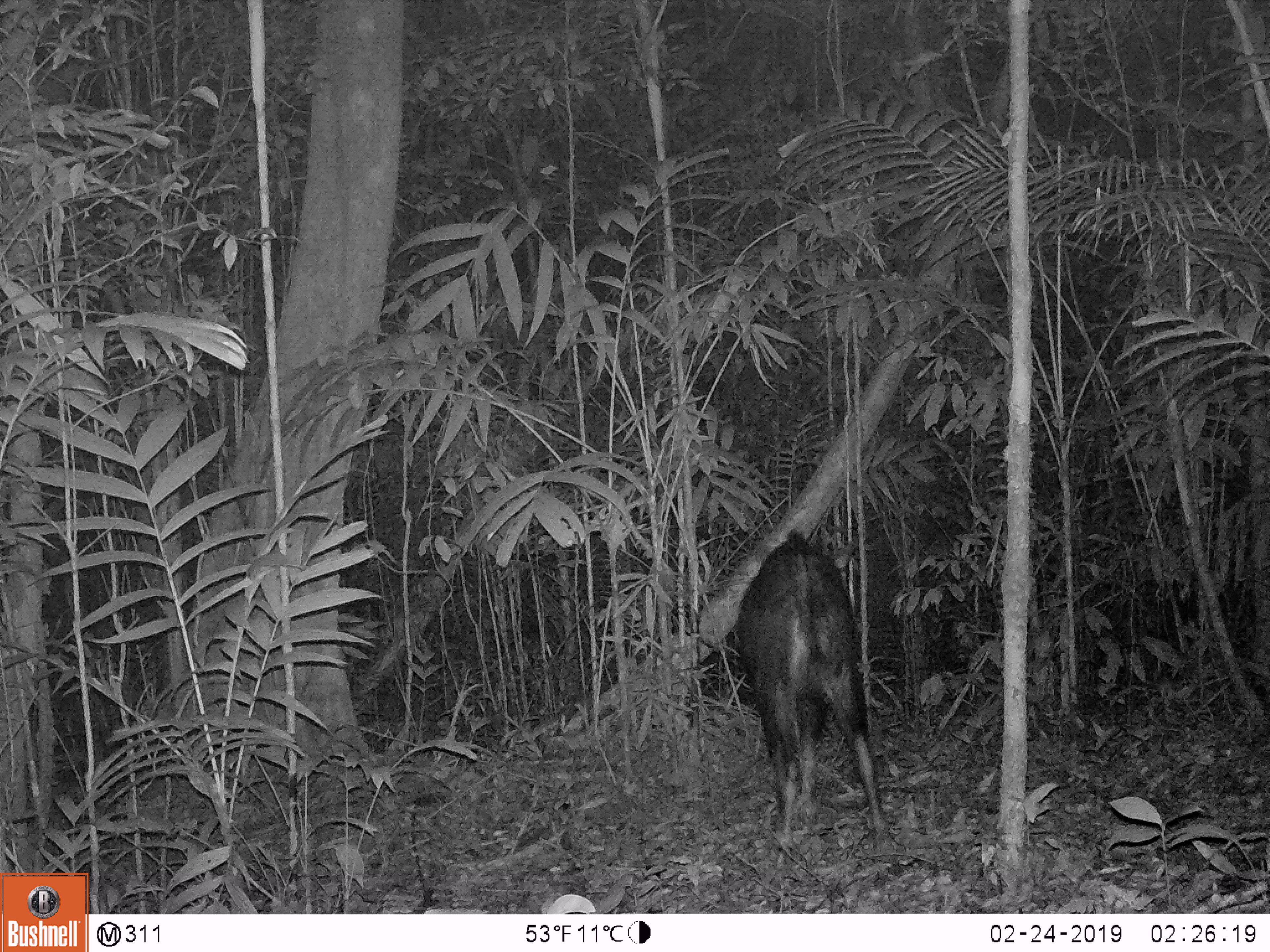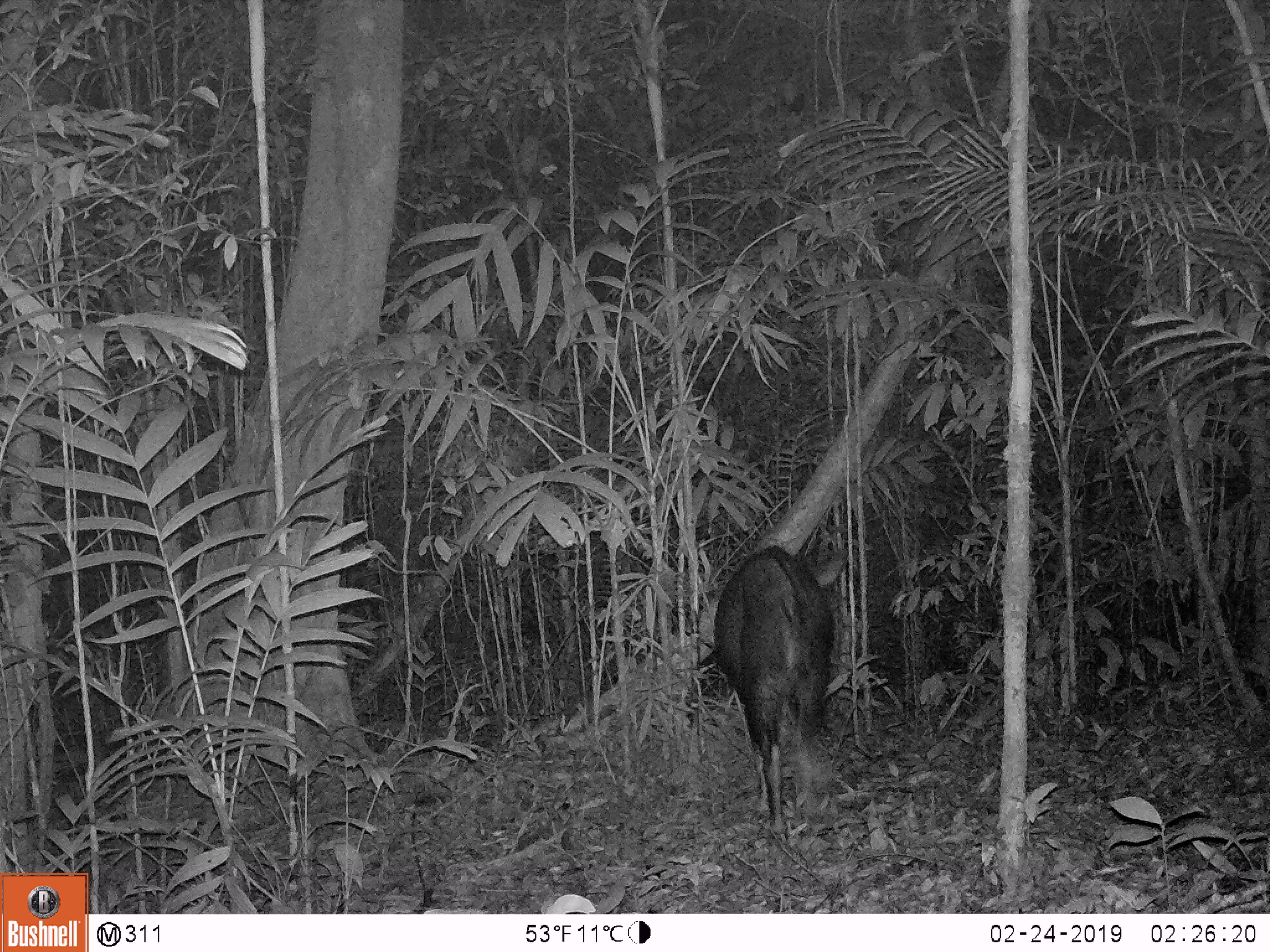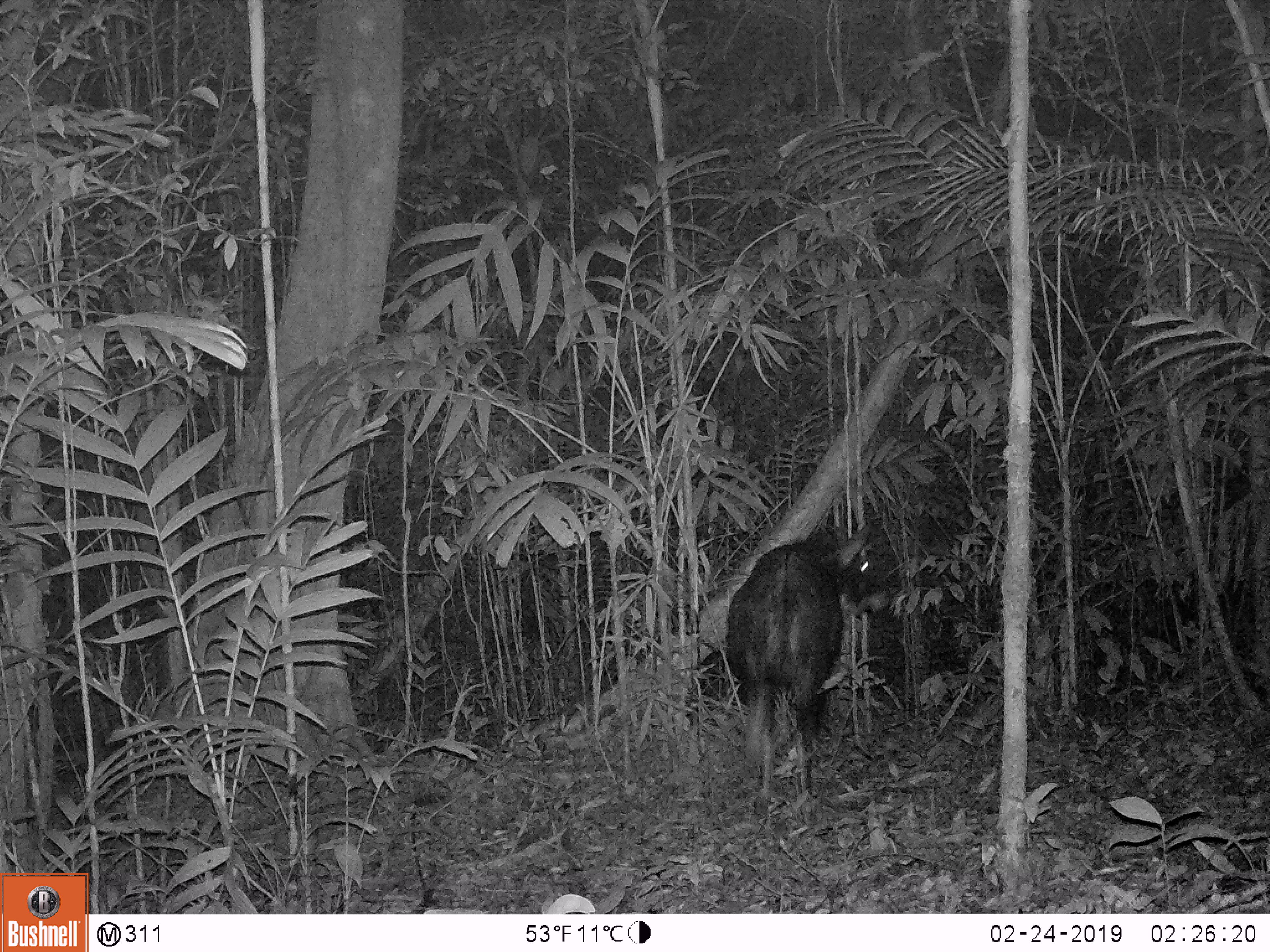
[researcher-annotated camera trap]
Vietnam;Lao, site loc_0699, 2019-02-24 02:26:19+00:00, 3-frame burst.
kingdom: Animalia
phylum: Chordata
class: Mammalia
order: Artiodactyla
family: Bovidae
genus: Capricornis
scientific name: Capricornis sumatraensis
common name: chinese serow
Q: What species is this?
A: Chinese serow (Capricornis sumatraensis).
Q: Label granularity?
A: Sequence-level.